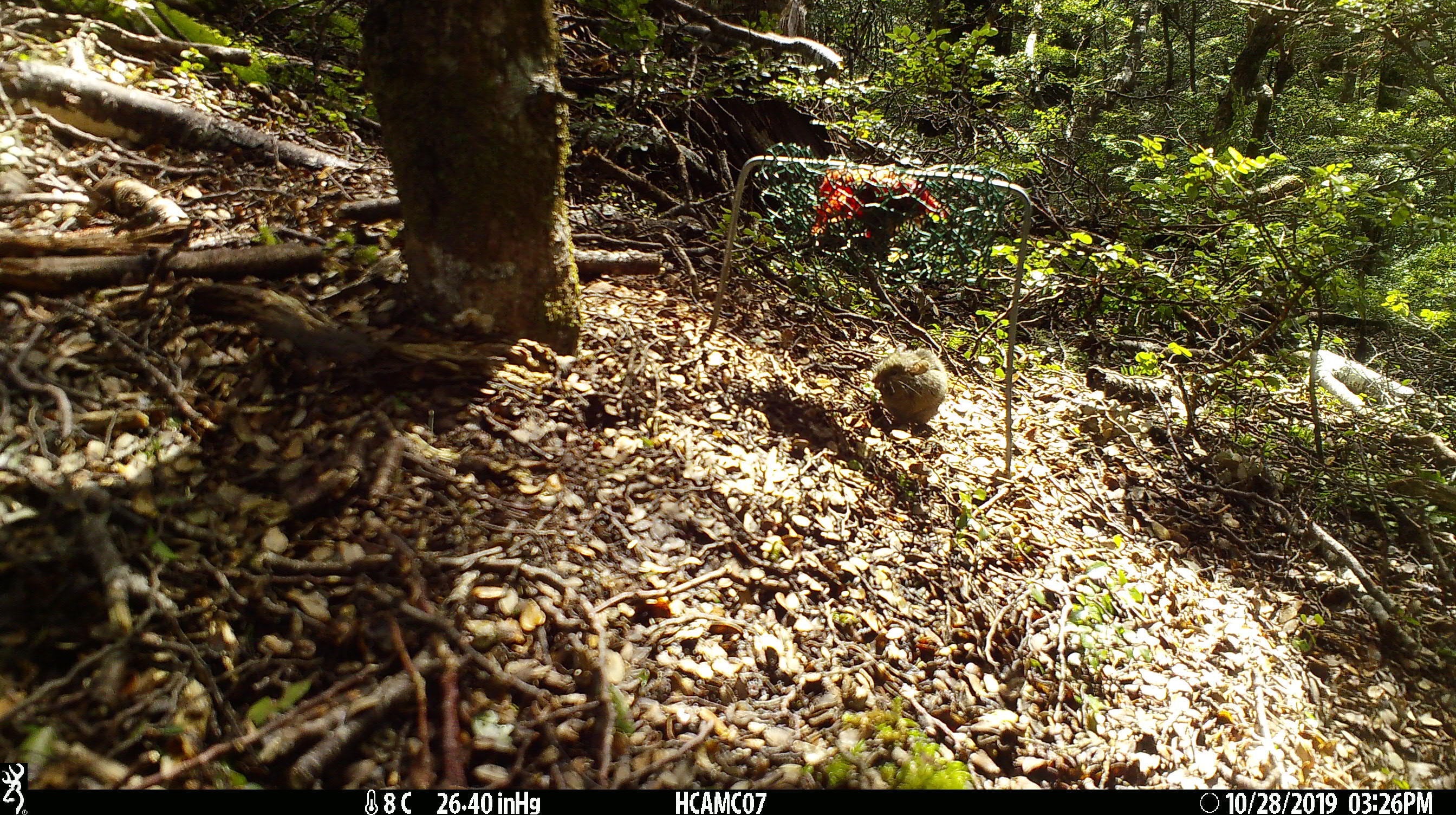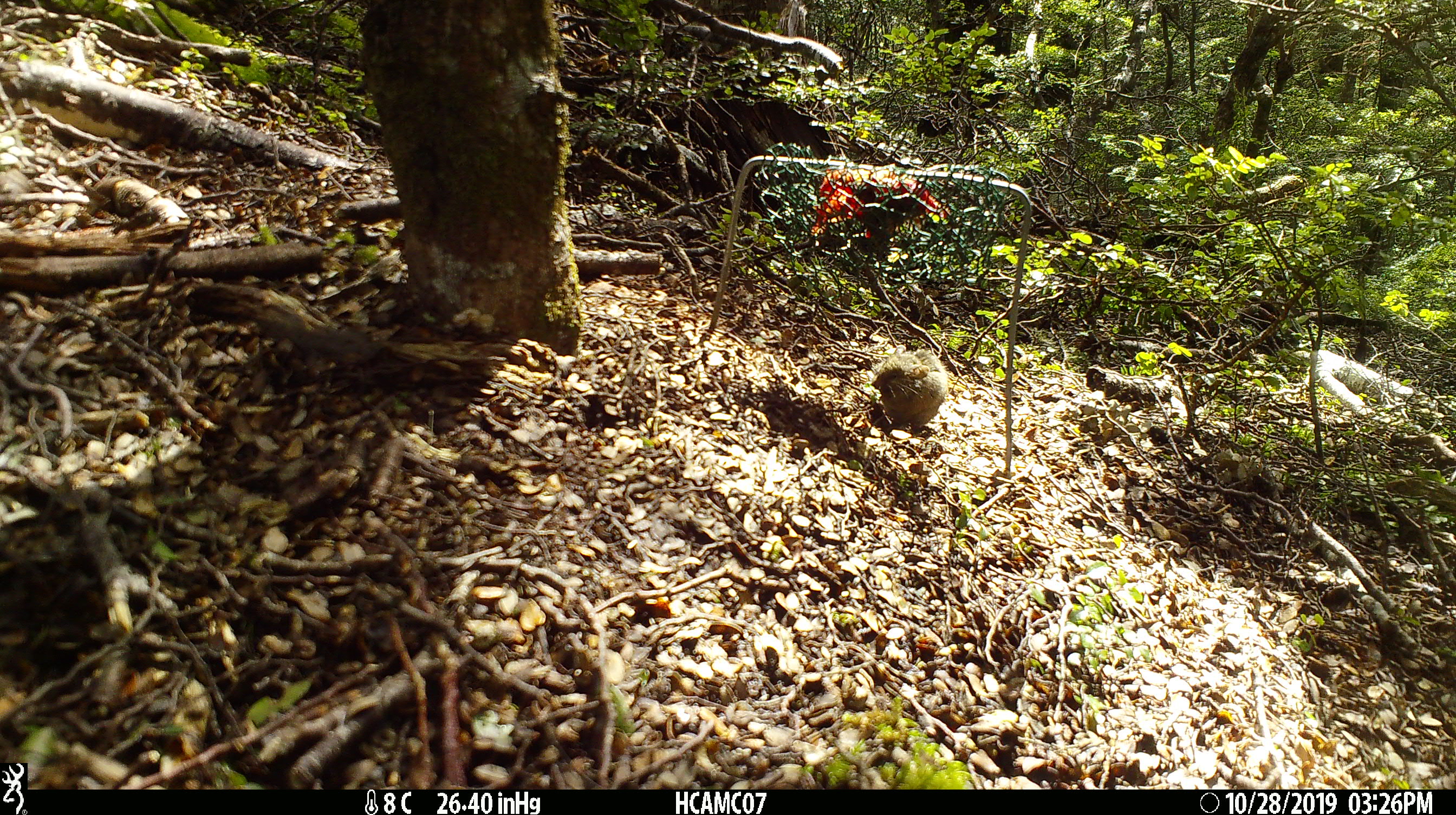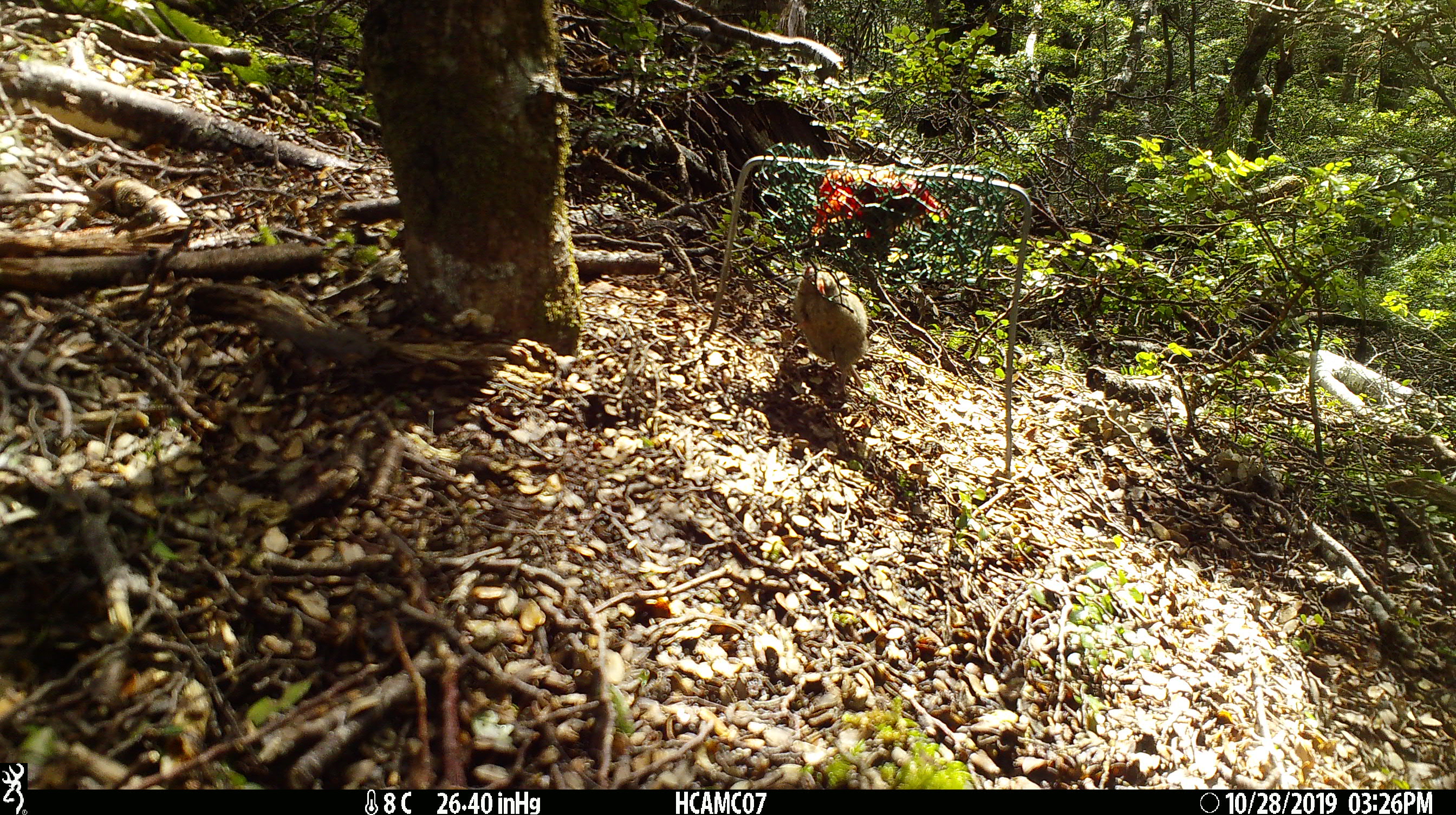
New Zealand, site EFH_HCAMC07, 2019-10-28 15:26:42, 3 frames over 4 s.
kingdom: Animalia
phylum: Chordata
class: Mammalia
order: Rodentia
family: Muridae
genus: Mus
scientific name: Mus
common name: mouse